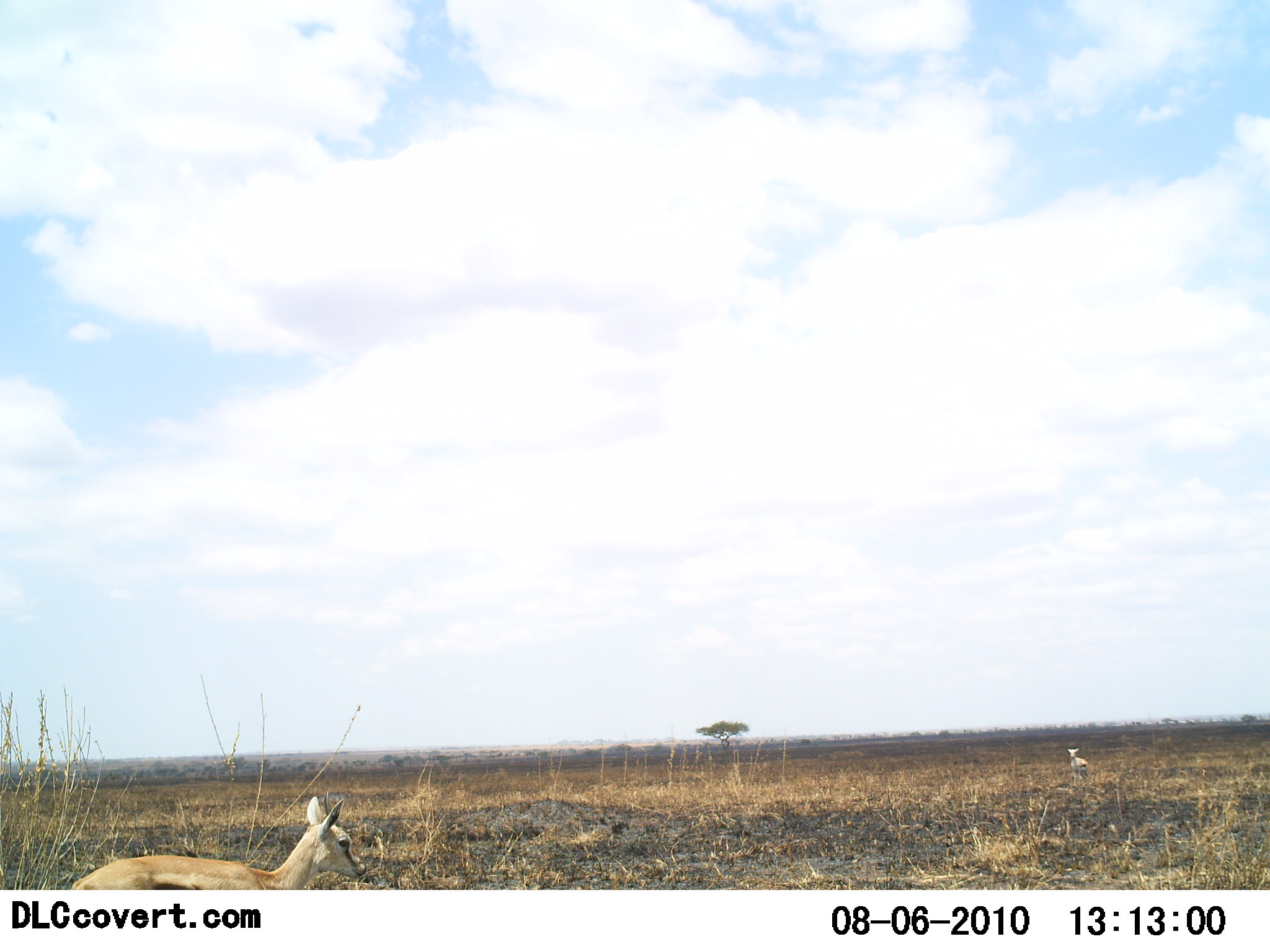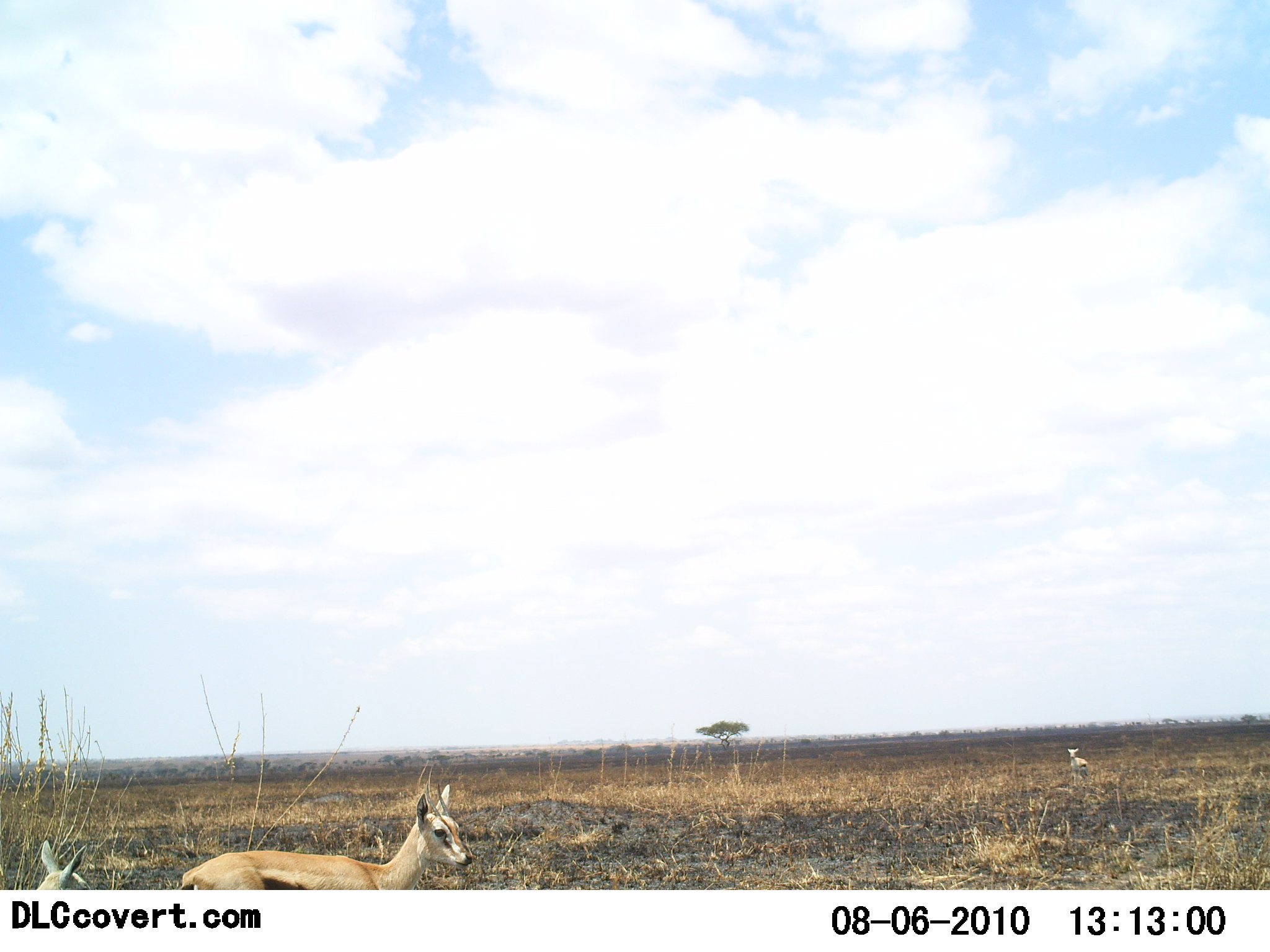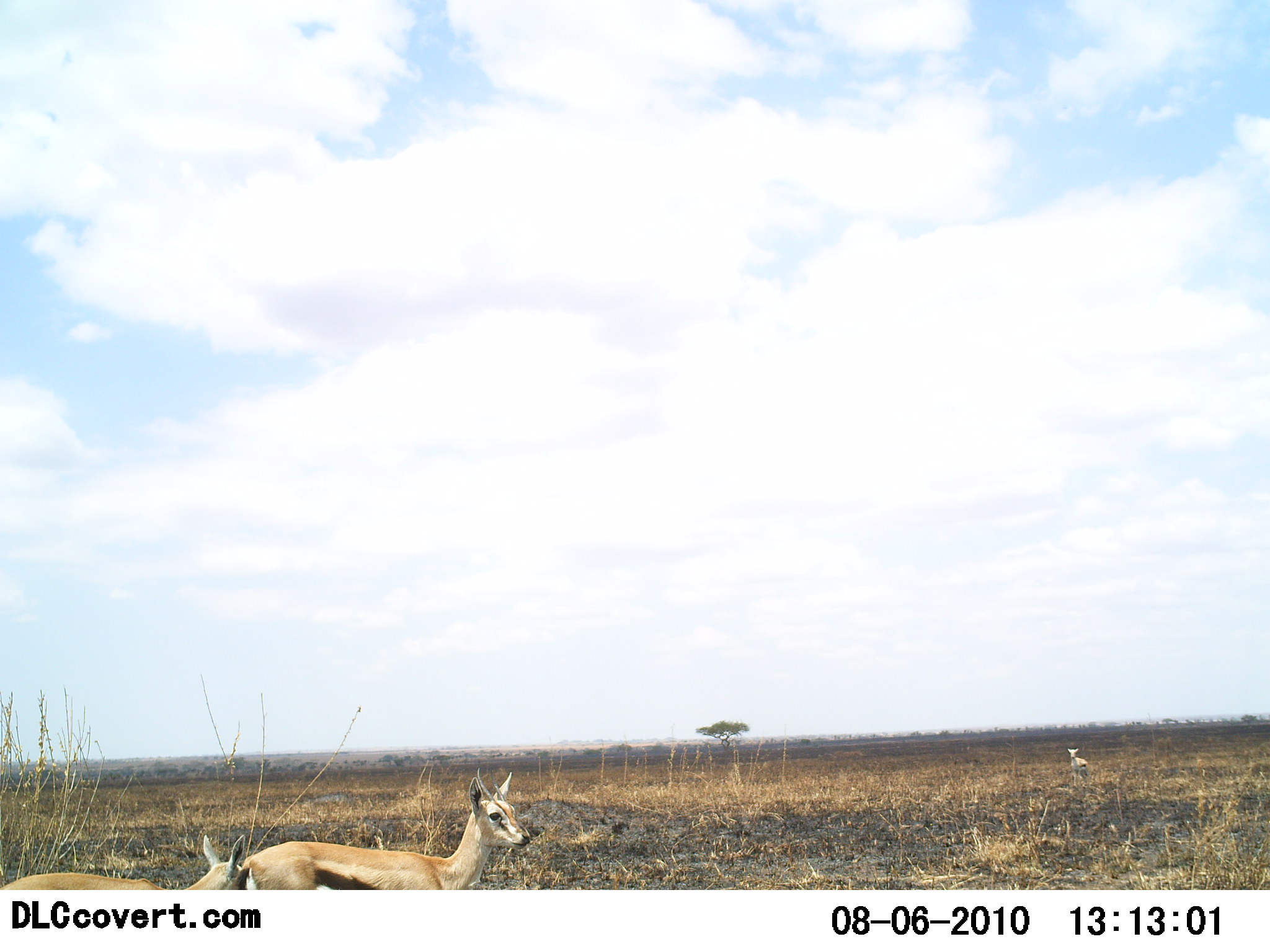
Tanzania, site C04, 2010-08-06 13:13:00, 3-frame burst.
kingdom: Animalia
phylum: Chordata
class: Mammalia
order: Artiodactyla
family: Bovidae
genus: Eudorcas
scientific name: Eudorcas thomsonii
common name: thomson's gazelle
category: gazellethomsons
Gazellethomsons (thomson's gazelle) (Eudorcas thomsonii), count 2. Behavior (volunteer vote fractions): standing 36%, resting 9%, moving 91%, interacting 0%. Young present (vote fraction): 36%. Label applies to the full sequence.